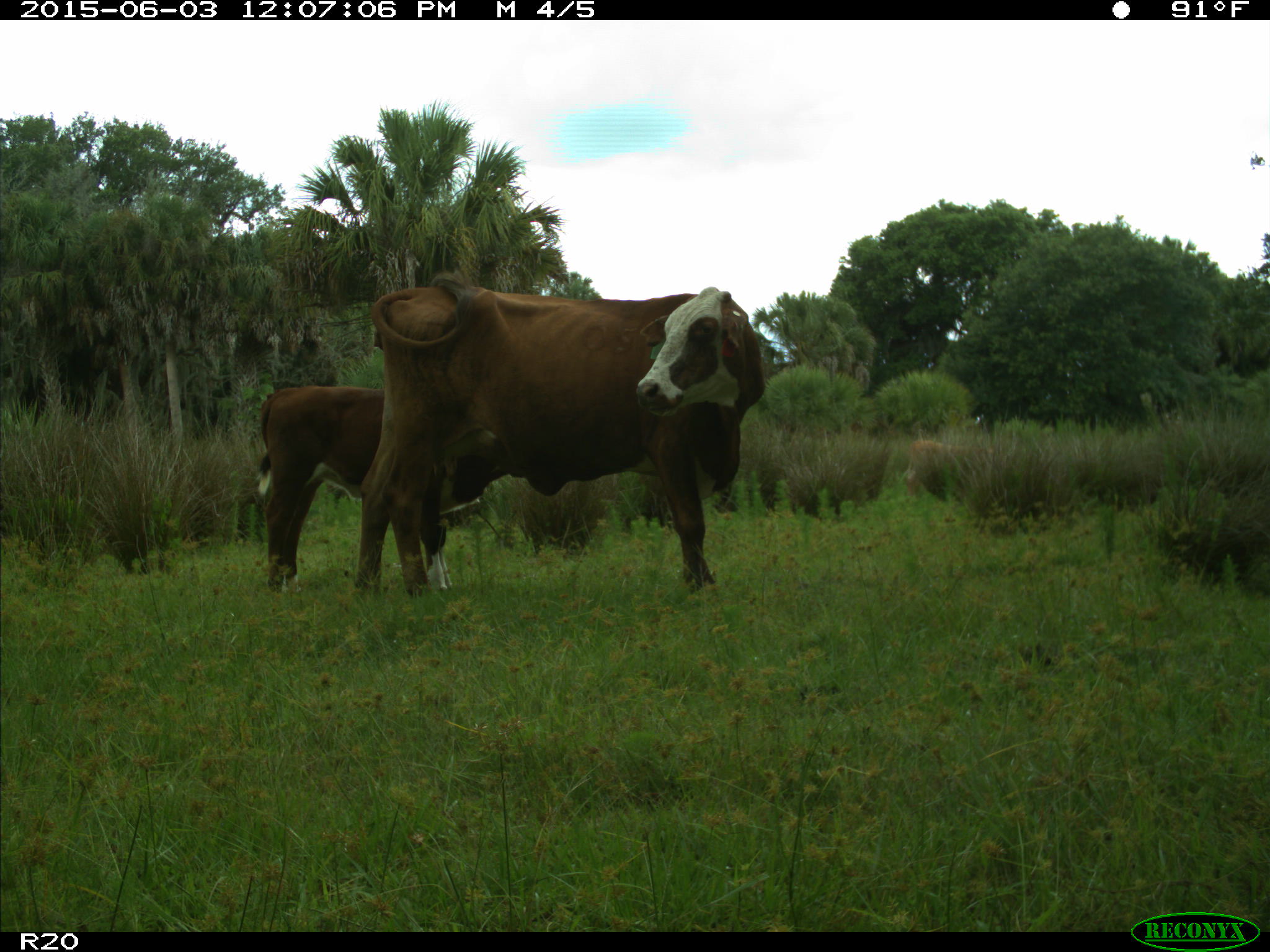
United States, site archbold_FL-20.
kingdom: Animalia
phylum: Chordata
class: Mammalia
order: Artiodactyla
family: Bovidae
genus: Bos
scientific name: Bos taurus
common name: domestic cow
Bos taurus (domestic cow).